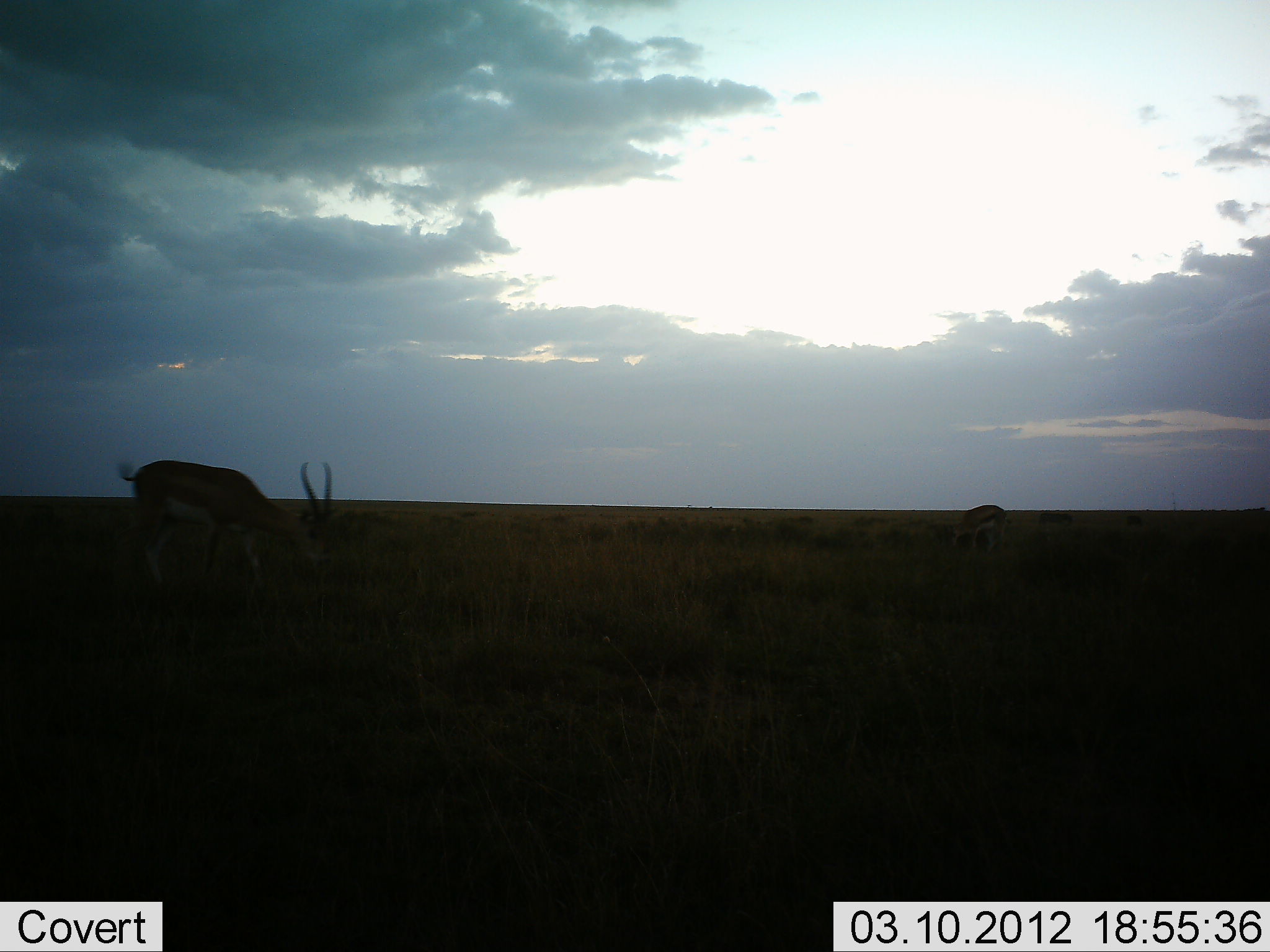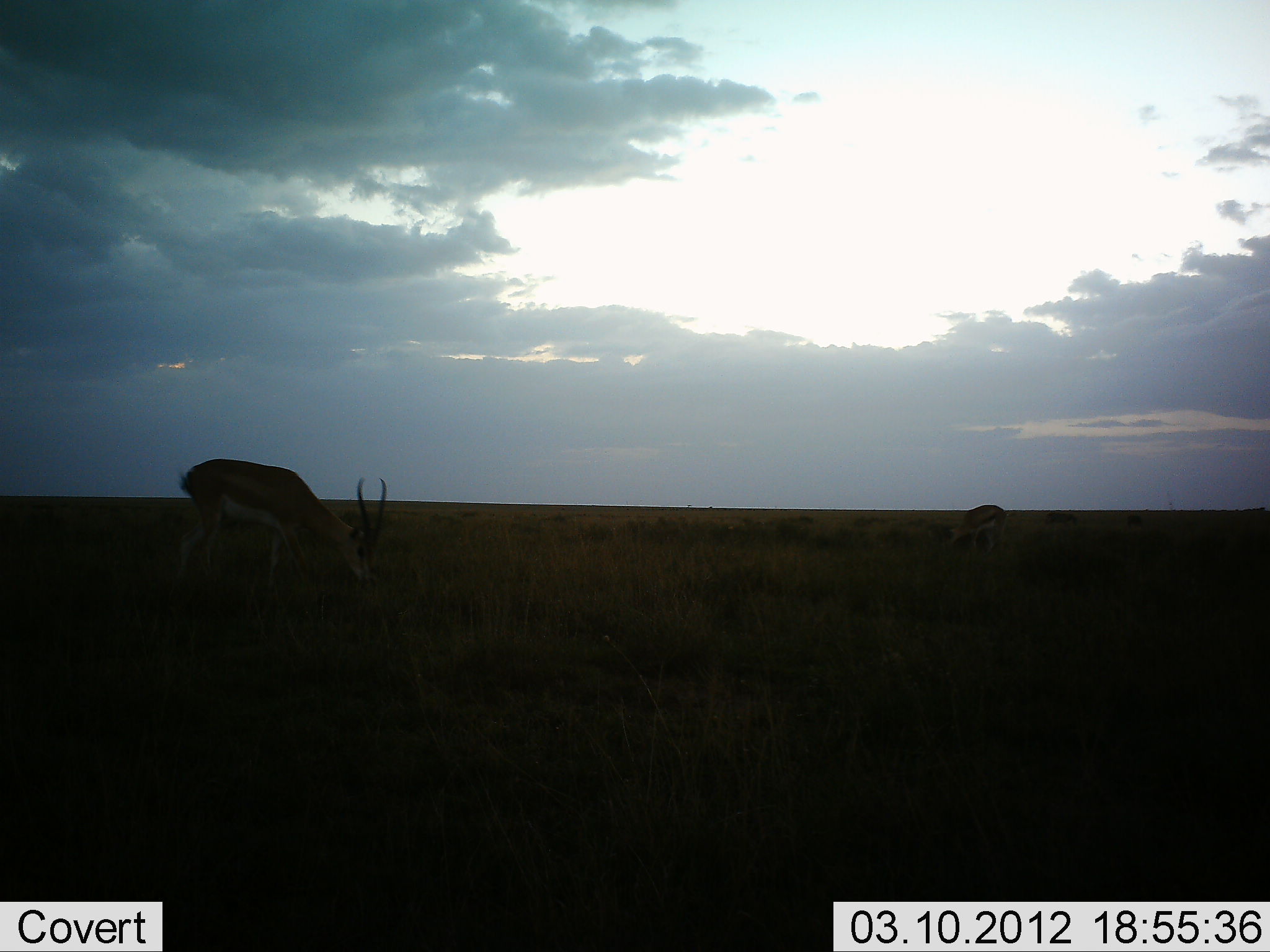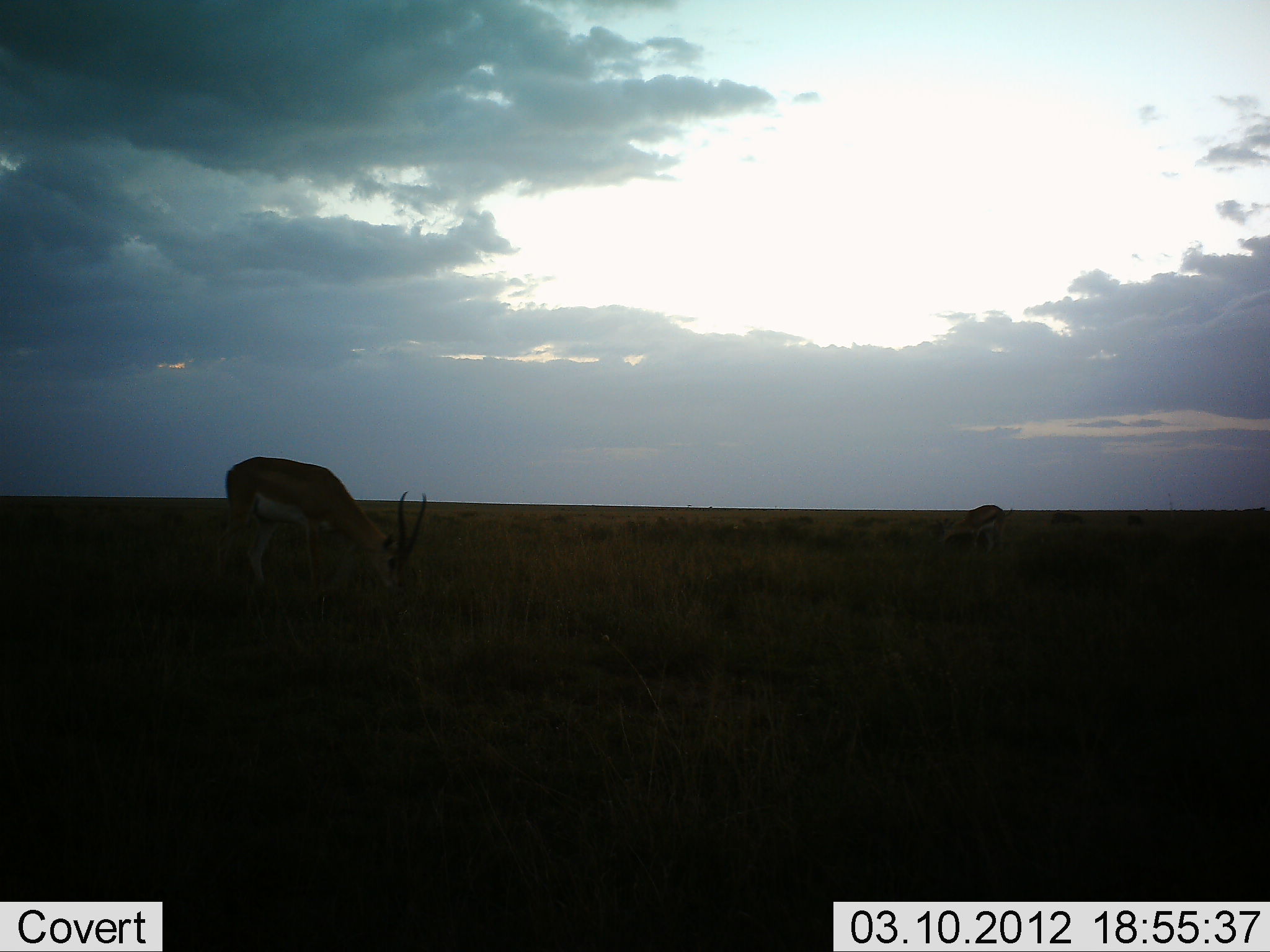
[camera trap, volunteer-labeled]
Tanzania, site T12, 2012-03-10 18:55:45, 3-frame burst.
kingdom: Animalia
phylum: Chordata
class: Mammalia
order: Artiodactyla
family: Bovidae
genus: Nanger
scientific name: Nanger granti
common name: grant's gazelle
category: gazellegrants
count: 2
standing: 31%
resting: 0%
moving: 31%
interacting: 0%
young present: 0%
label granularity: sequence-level